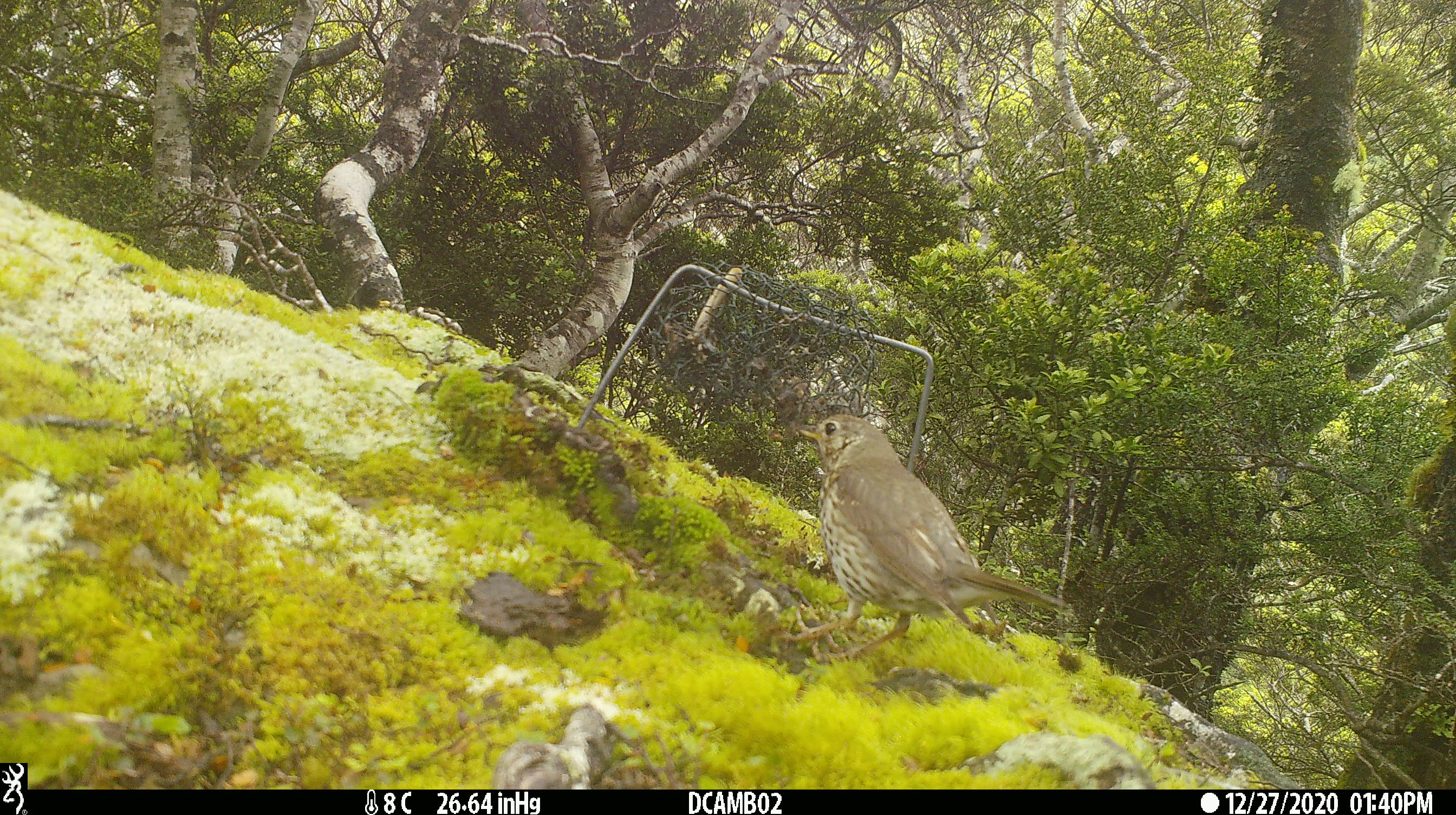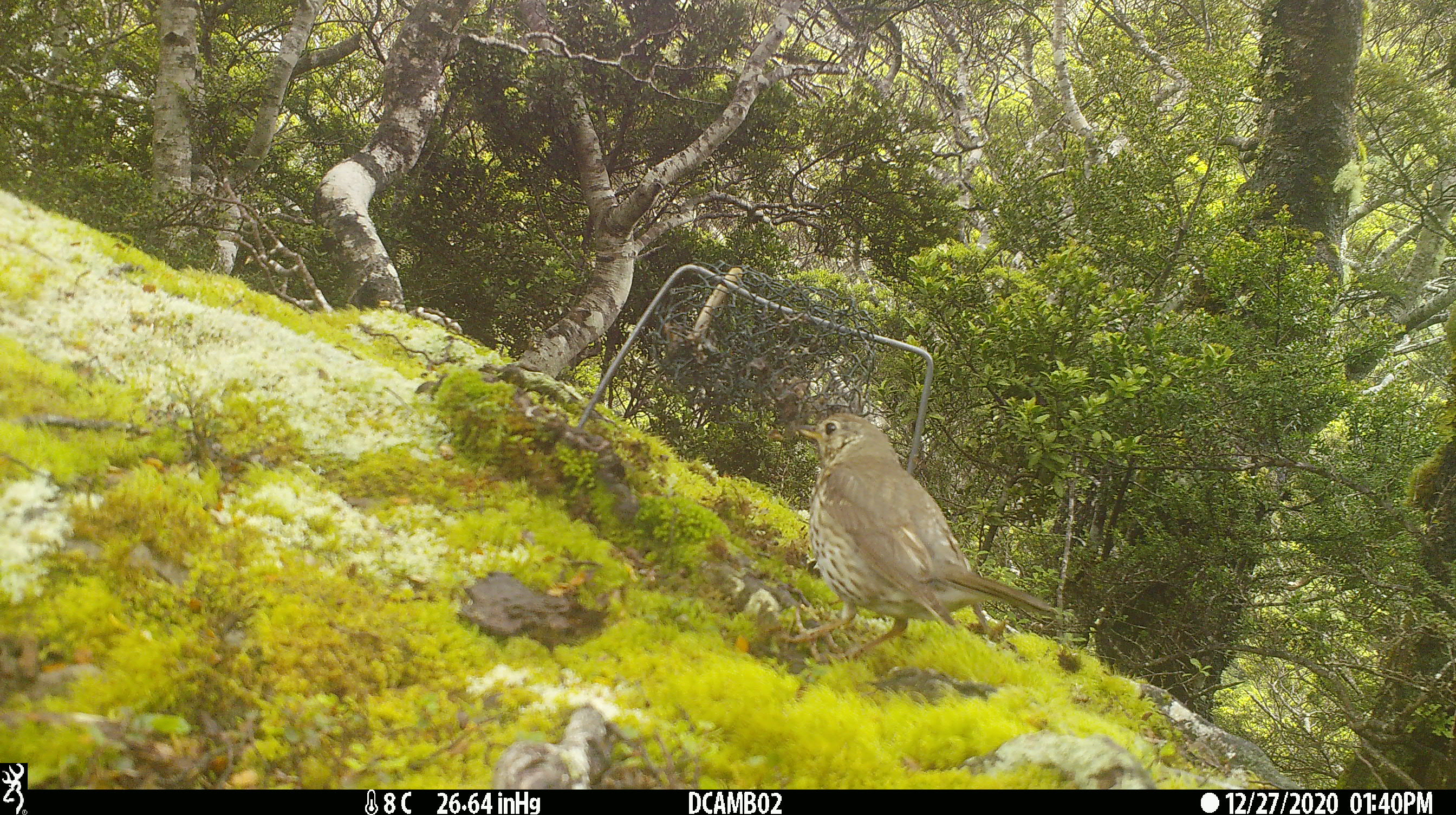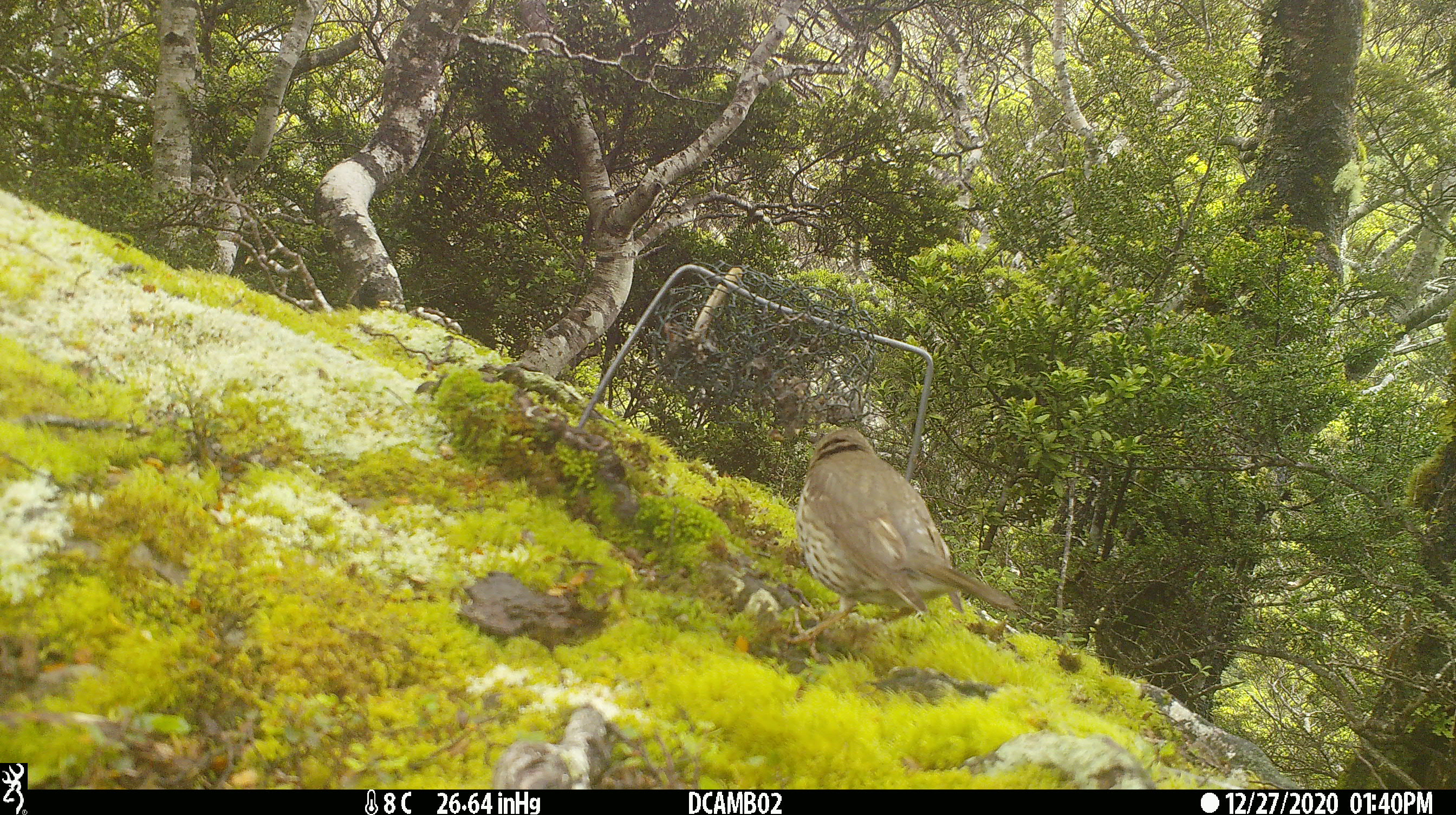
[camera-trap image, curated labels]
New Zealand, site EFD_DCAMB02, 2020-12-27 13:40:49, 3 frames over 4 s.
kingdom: Animalia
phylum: Chordata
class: Aves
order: Passeriformes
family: Turdidae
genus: Turdus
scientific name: Turdus philomelos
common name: song thrush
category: thrush